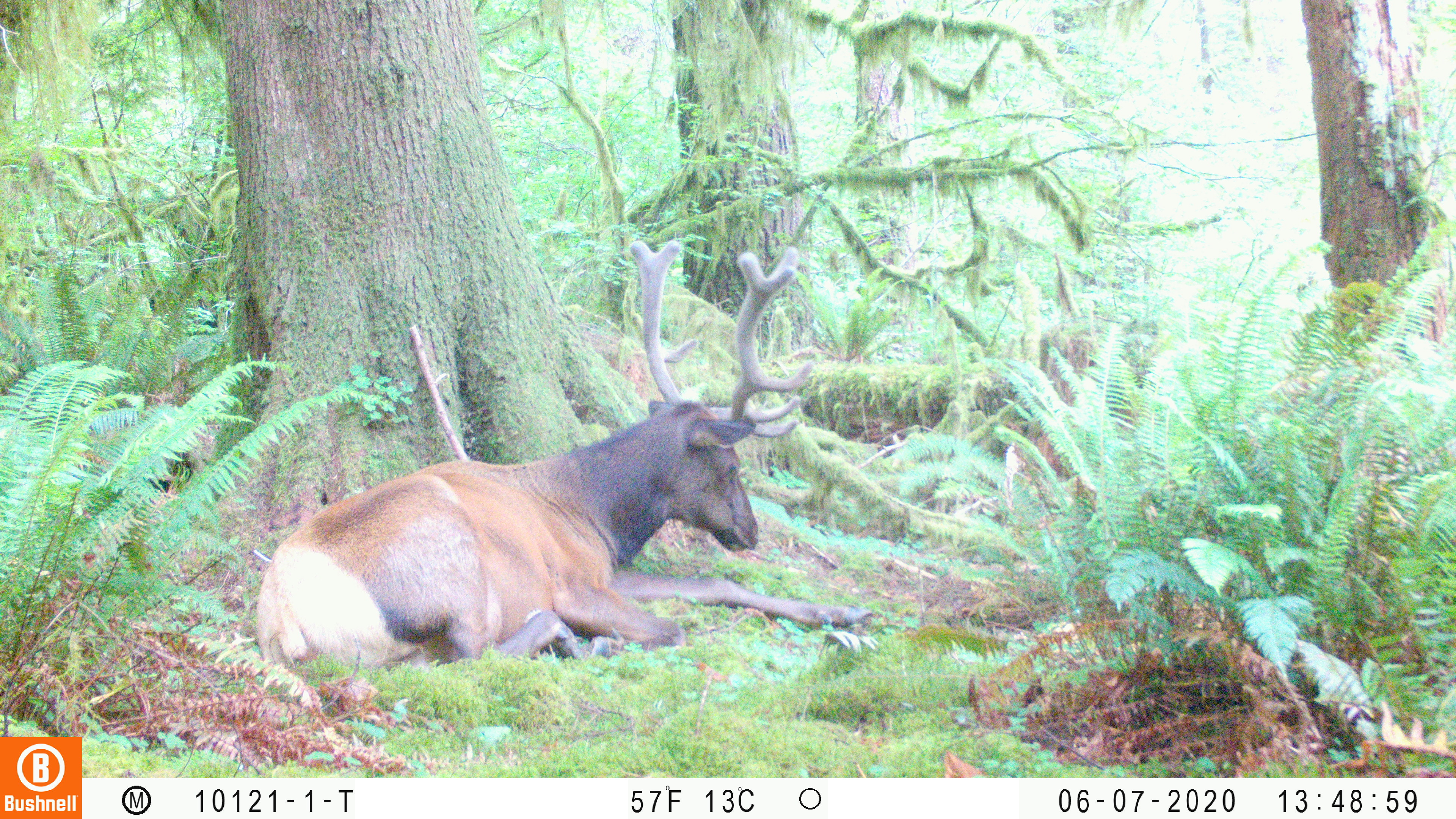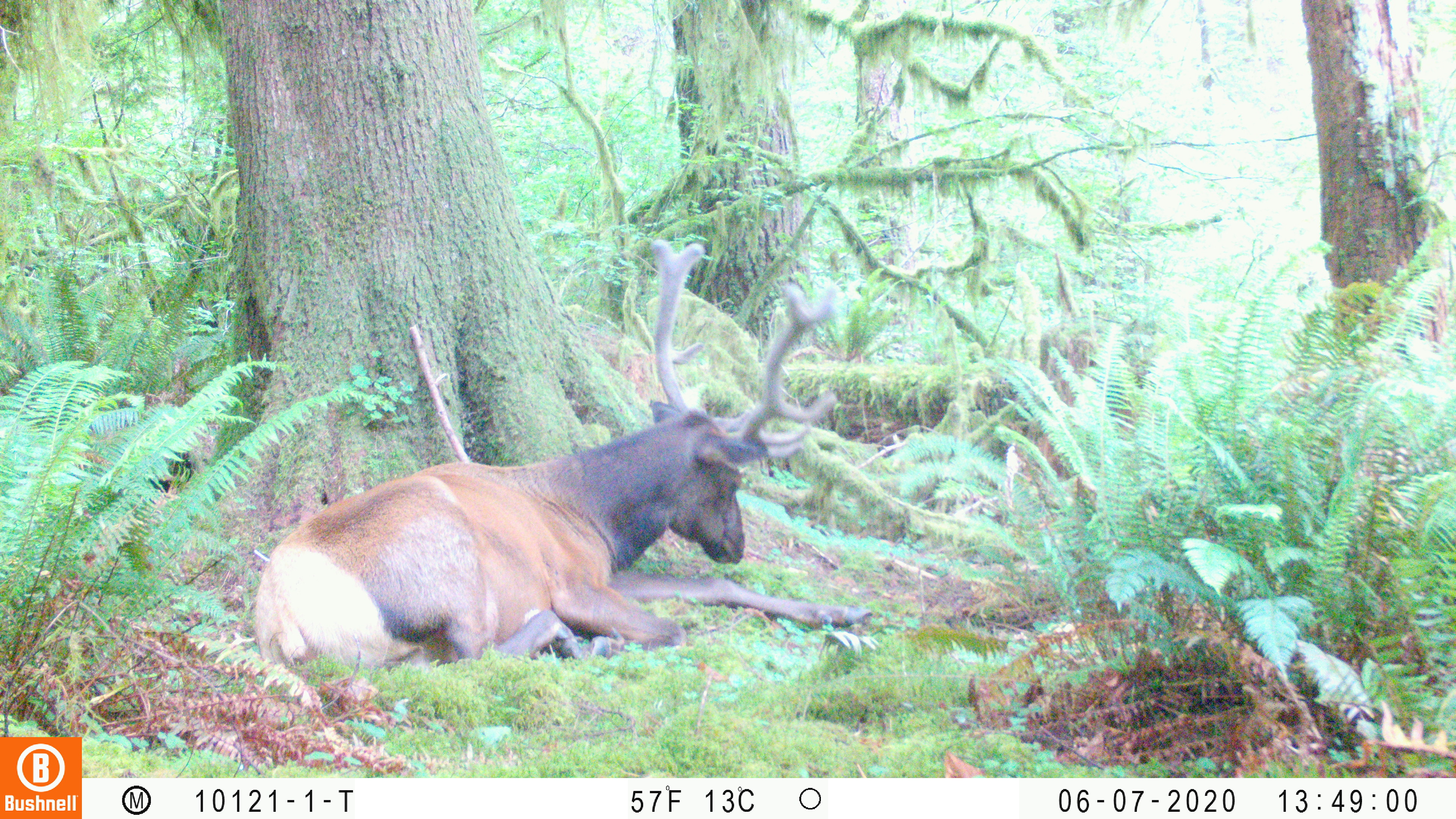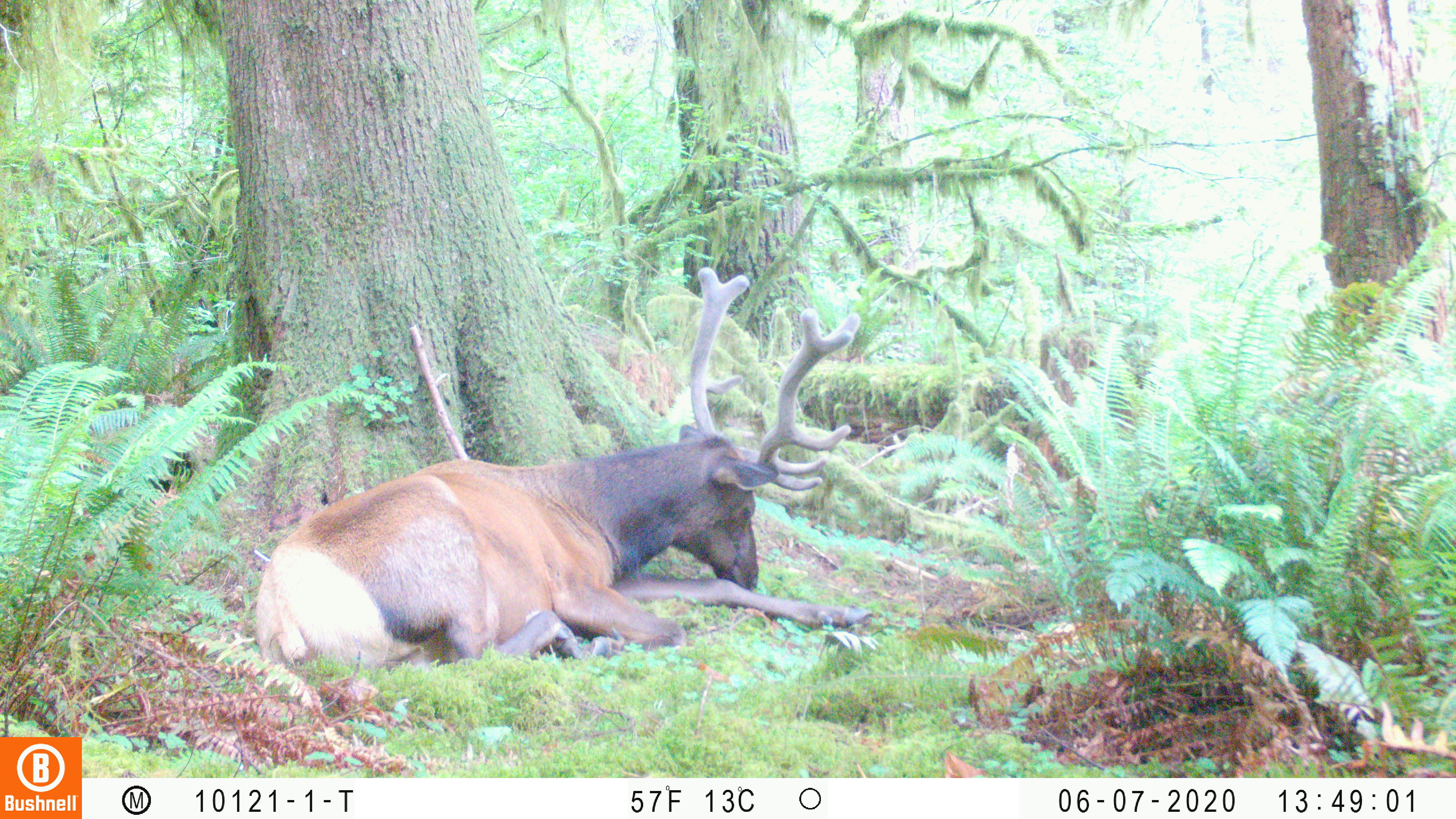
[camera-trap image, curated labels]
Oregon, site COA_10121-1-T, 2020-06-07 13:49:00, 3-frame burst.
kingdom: Animalia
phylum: Chordata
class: Mammalia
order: Artiodactyla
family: Cervidae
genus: Cervus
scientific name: Cervus canadensis roosevelti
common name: roosevelt elk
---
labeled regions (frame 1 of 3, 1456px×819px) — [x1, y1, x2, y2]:
roosevelt elk: [249, 230, 878, 681]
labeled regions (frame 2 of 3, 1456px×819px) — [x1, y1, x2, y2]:
roosevelt elk: [243, 230, 878, 679]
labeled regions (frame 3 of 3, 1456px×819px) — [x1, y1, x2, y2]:
roosevelt elk: [253, 268, 859, 683]